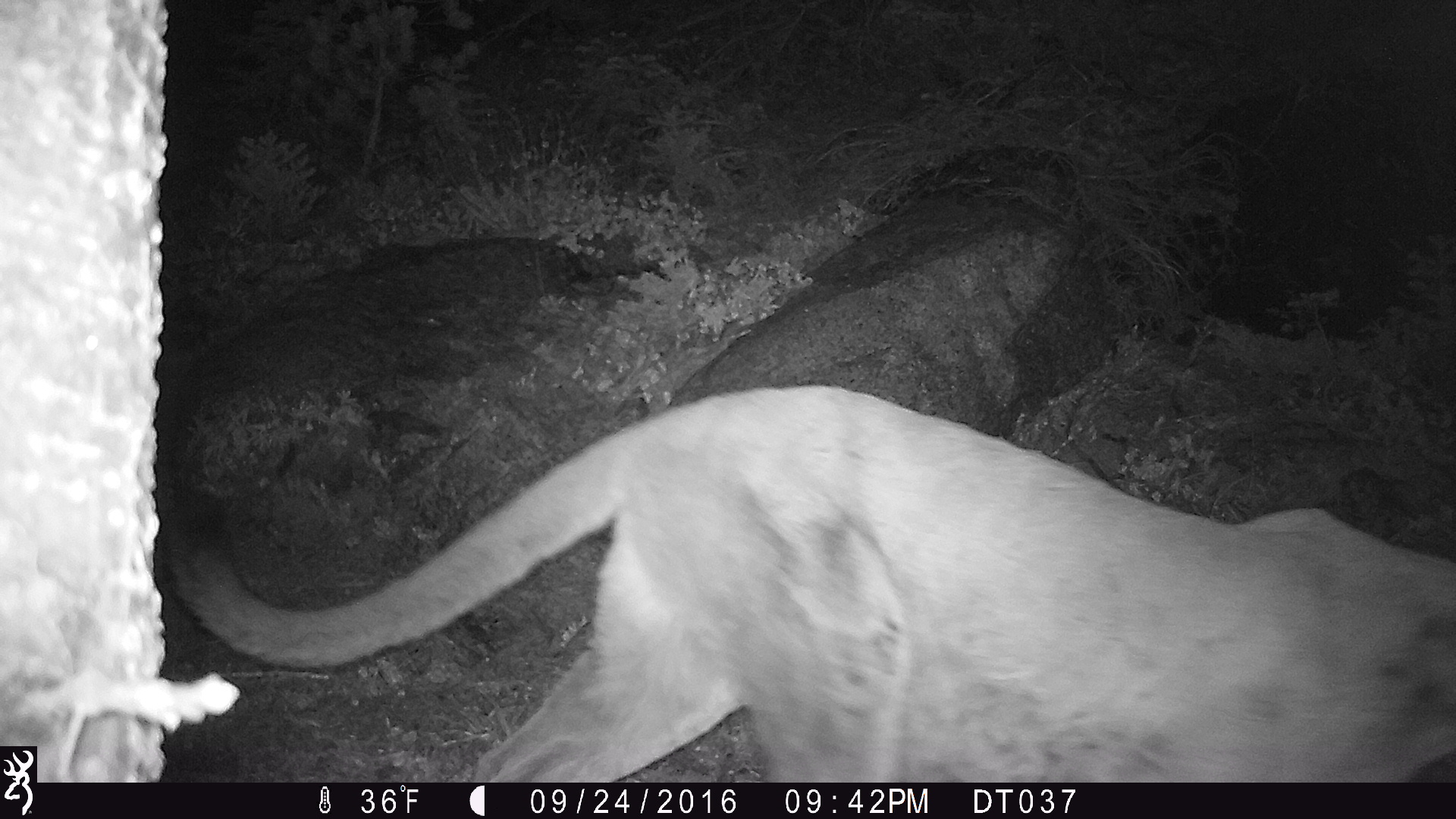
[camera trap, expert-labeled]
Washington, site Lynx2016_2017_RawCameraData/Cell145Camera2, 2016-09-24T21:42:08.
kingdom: Animalia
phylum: Chordata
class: Mammalia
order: Carnivora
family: Felidae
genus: Puma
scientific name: Puma concolor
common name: mountain lion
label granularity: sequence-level